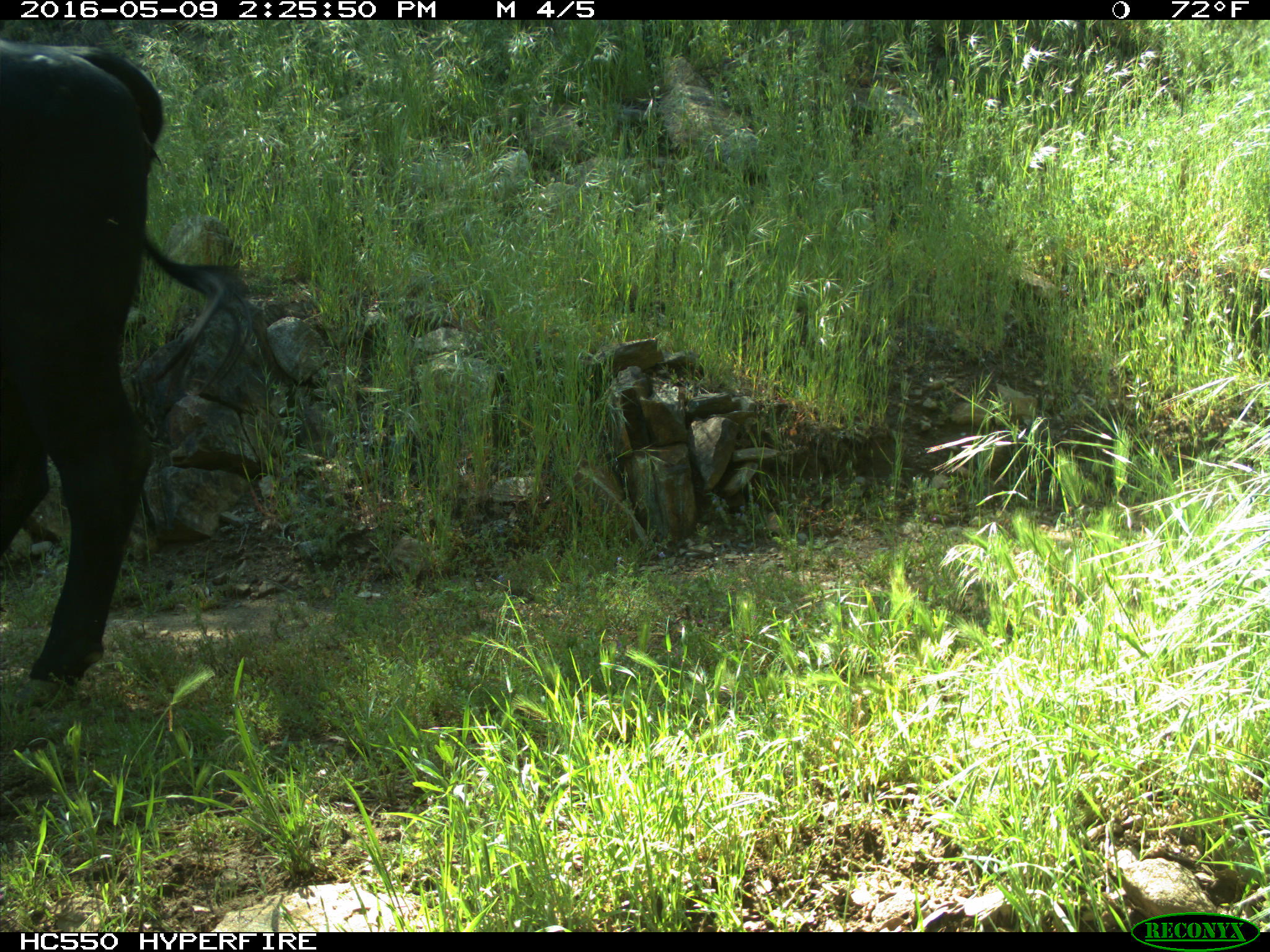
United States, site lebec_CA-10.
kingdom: Animalia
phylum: Chordata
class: Mammalia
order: Artiodactyla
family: Bovidae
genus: Bos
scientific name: Bos taurus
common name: domestic cow